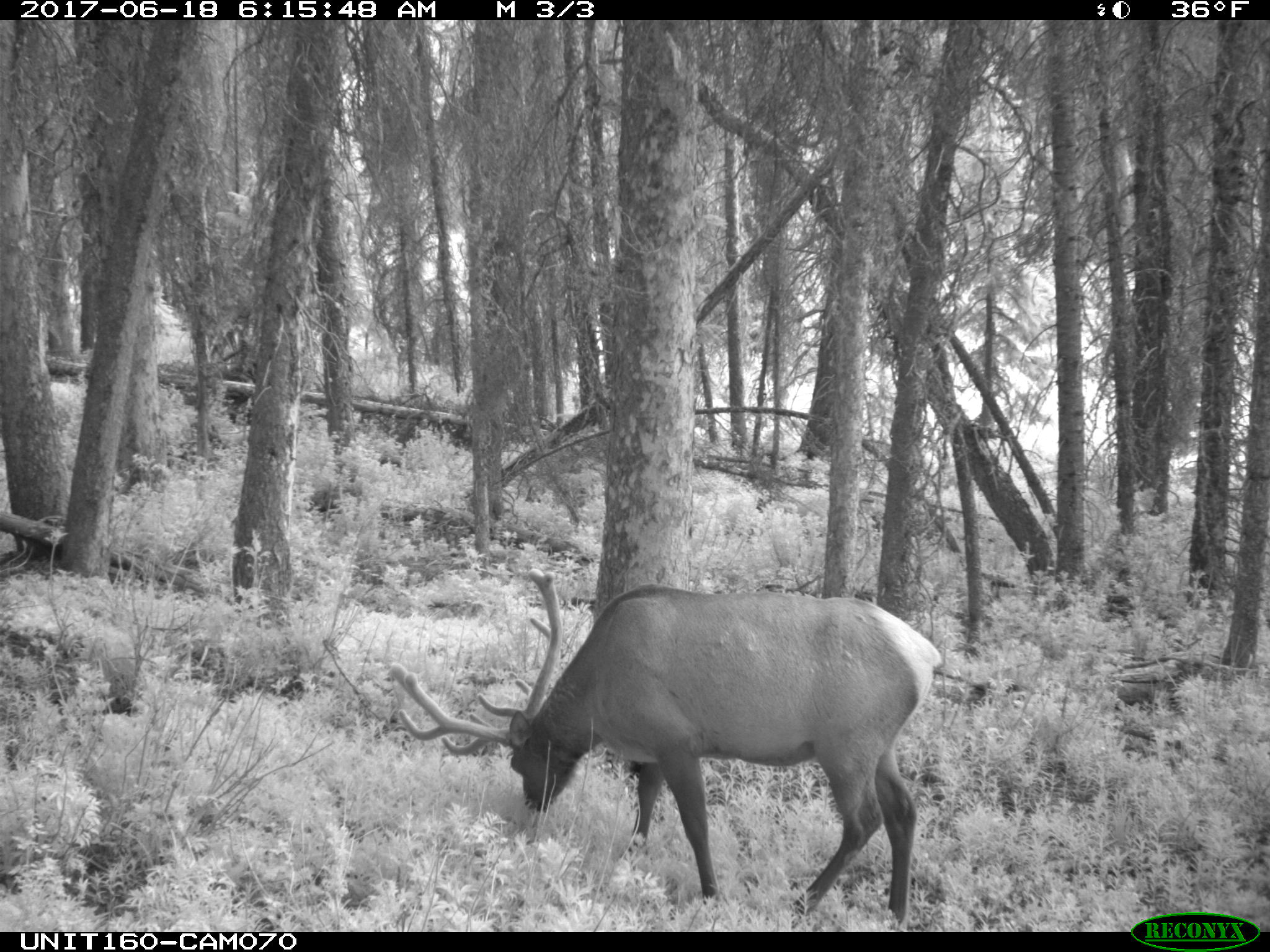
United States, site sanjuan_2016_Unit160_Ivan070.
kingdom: Animalia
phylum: Chordata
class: Mammalia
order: Artiodactyla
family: Cervidae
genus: Cervus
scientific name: Cervus elaphus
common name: red deer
Cervus elaphus (red deer).